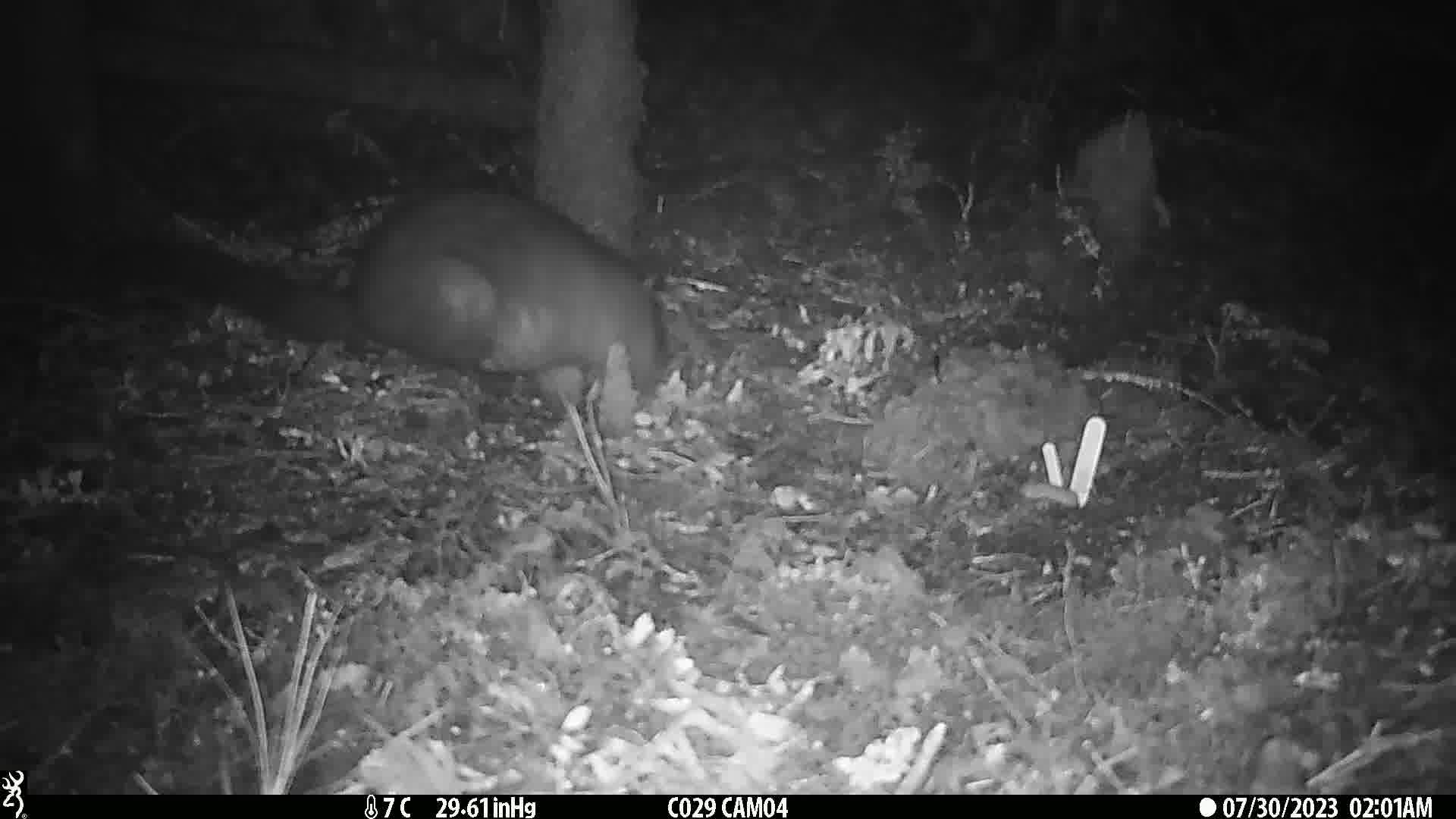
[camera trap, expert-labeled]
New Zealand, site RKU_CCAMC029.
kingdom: Animalia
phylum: Chordata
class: Mammalia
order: Diprotodontia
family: Phalangeridae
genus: Trichosurus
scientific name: Trichosurus vulpecula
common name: common brushtail possum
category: possum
Possum (common brushtail possum) (Trichosurus vulpecula).